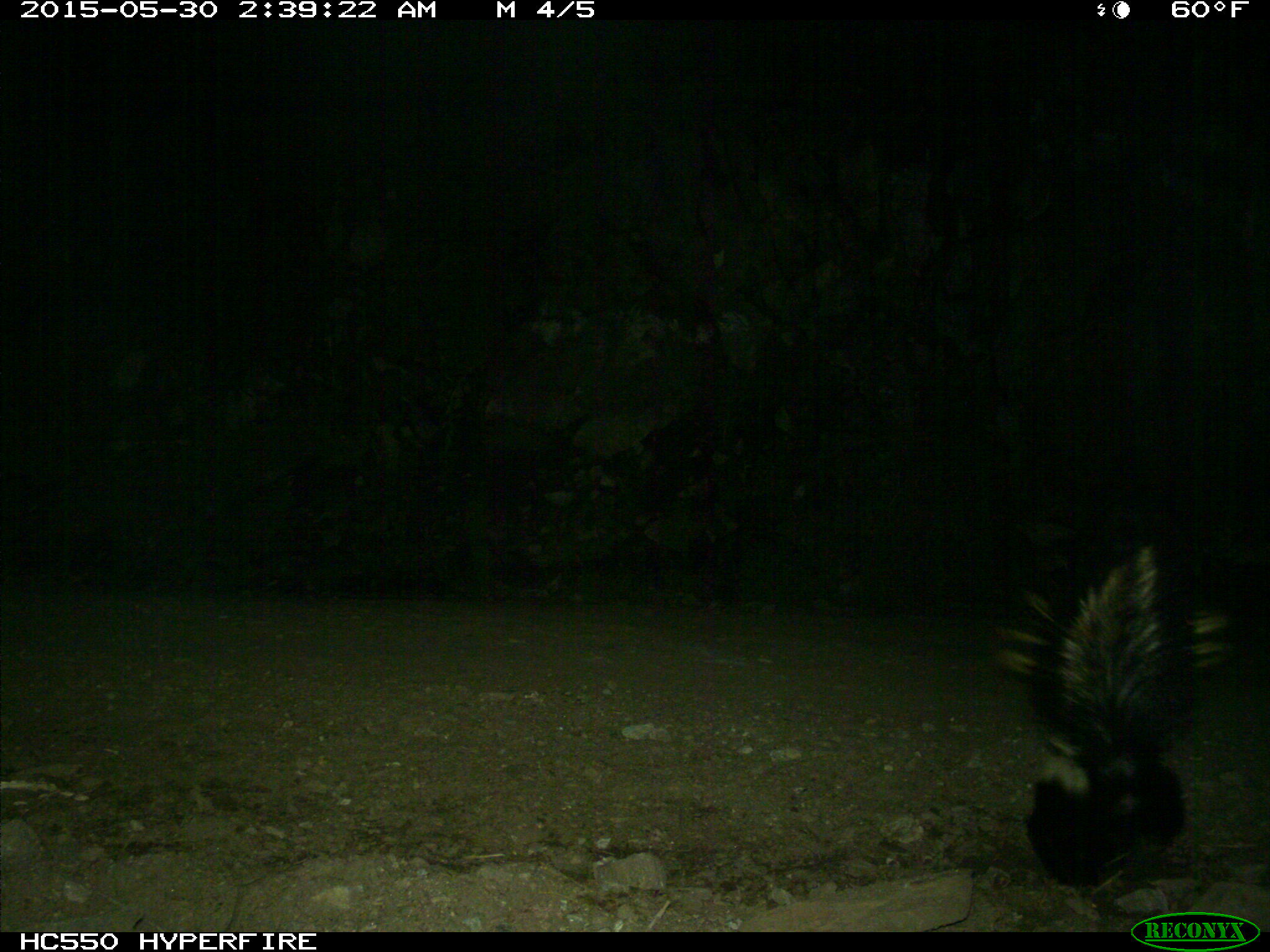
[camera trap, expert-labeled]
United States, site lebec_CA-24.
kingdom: Animalia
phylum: Chordata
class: Mammalia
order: Carnivora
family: Mephitidae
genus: Mephitis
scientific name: Mephitis mephitis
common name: striped skunk